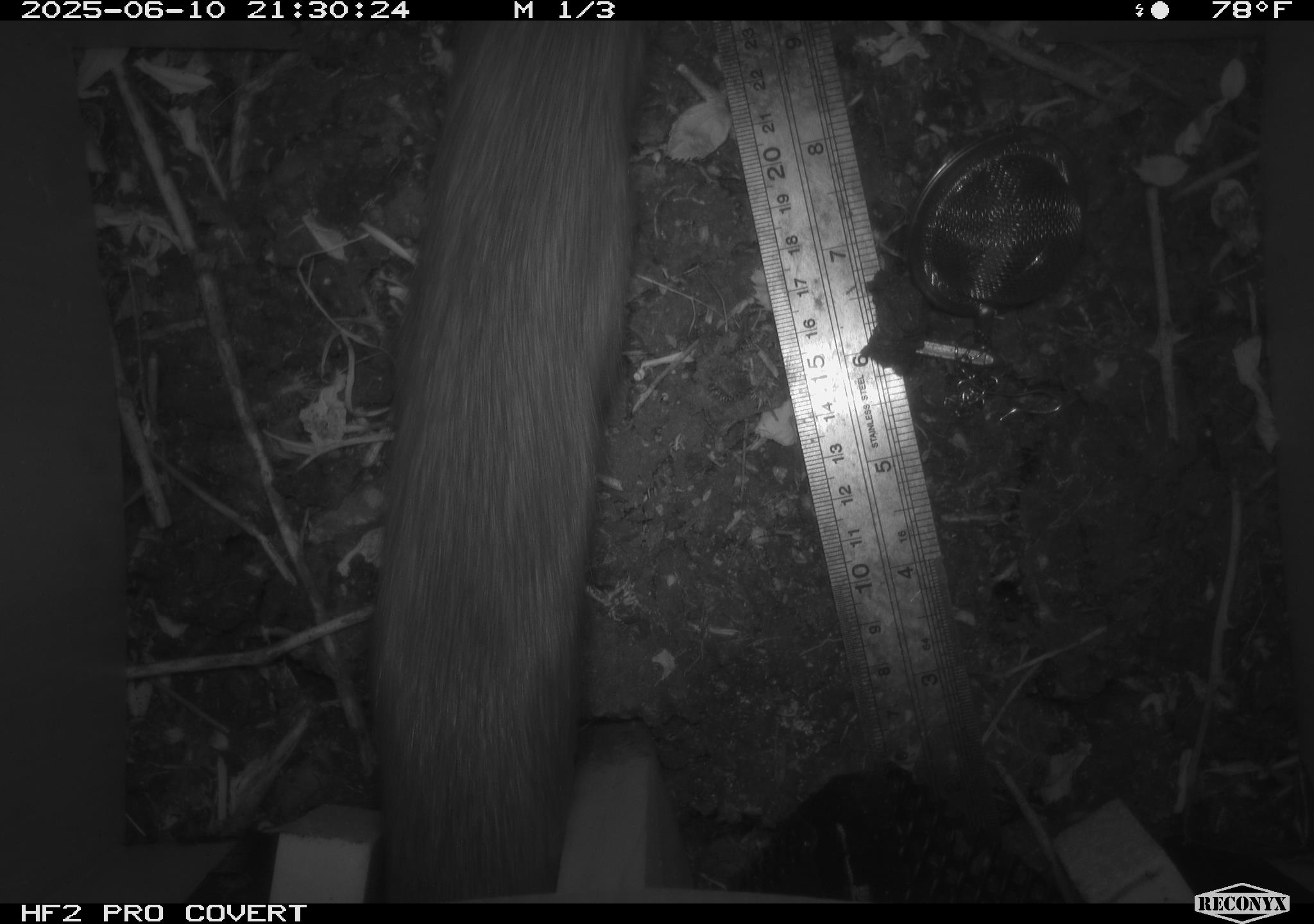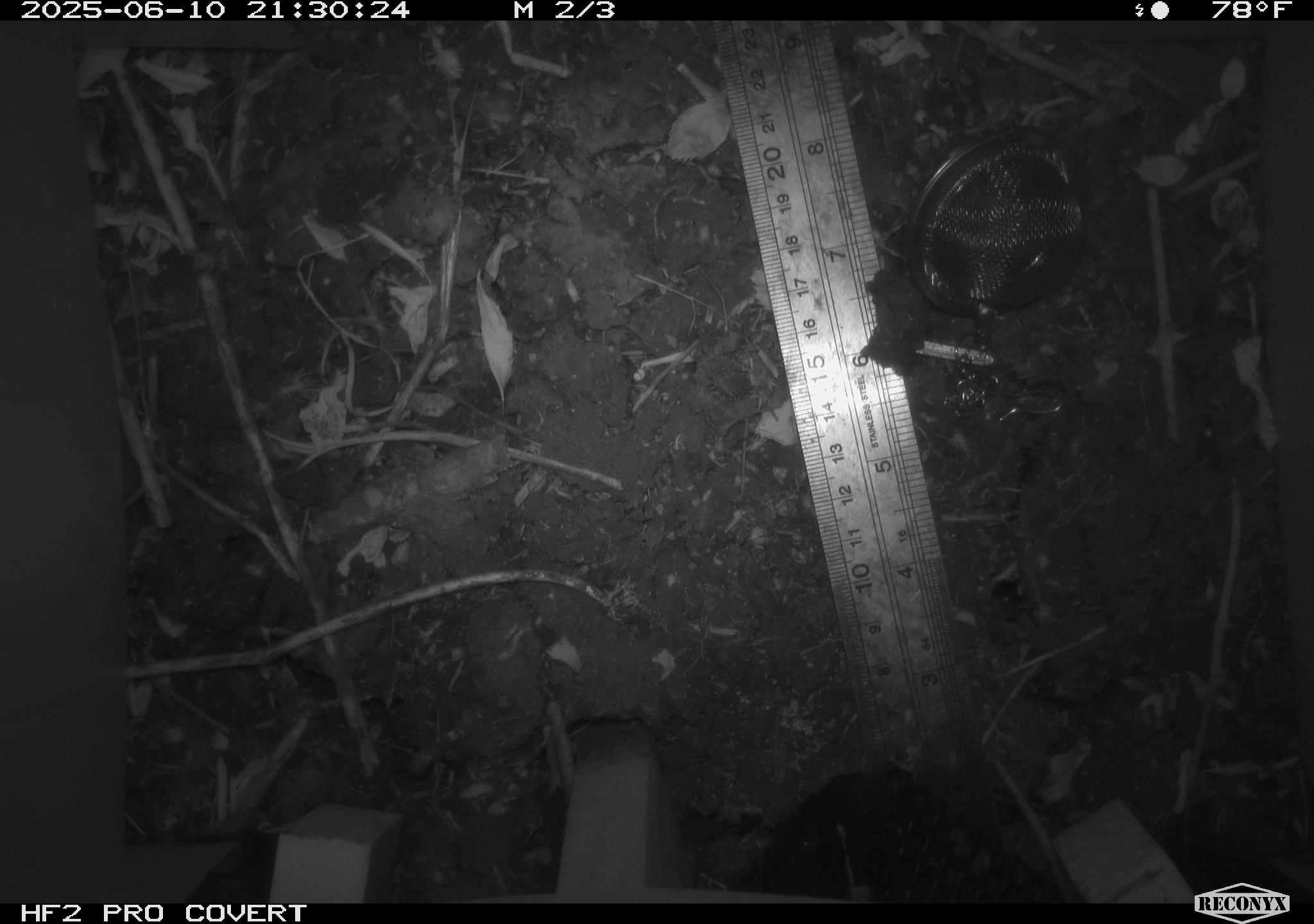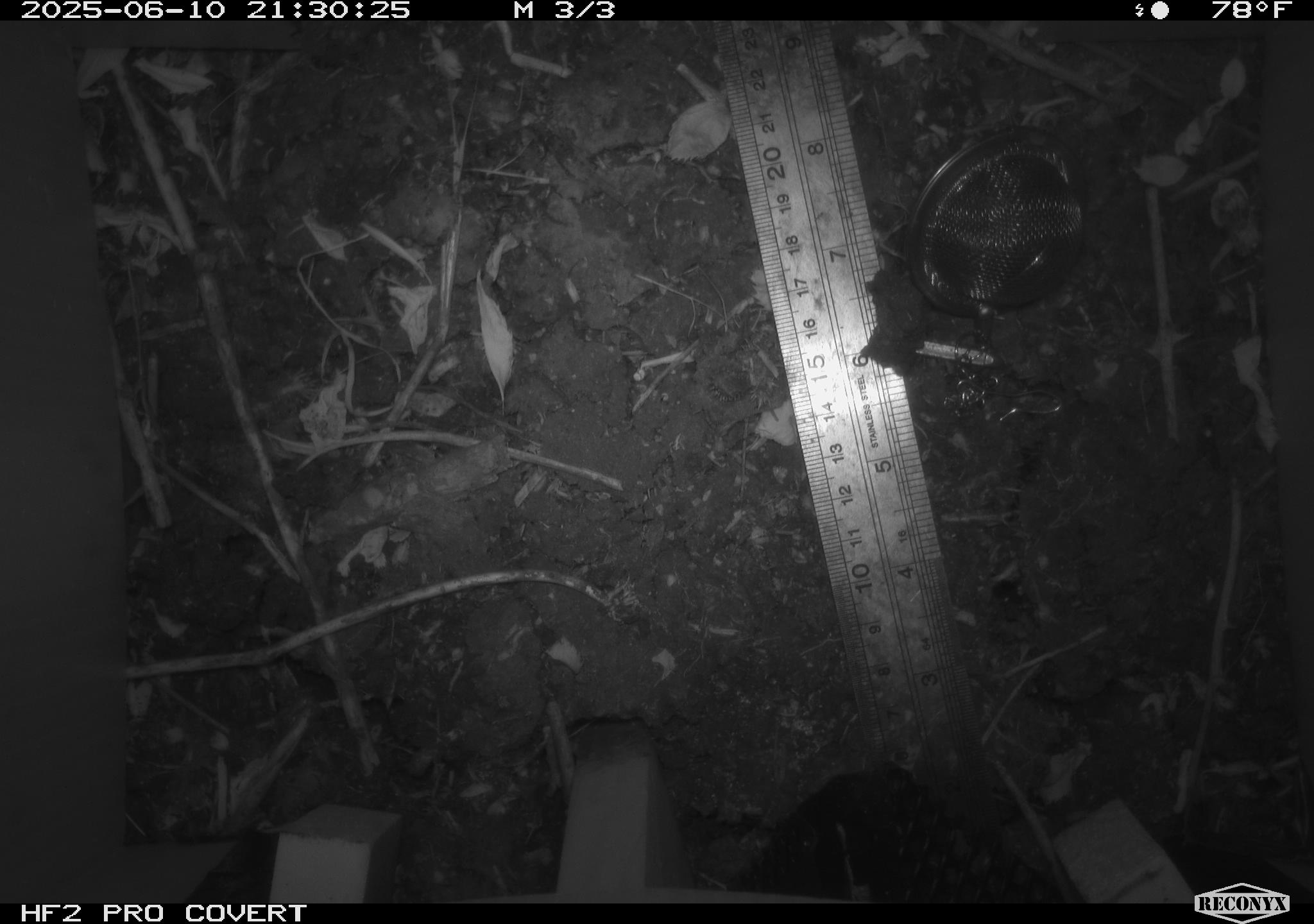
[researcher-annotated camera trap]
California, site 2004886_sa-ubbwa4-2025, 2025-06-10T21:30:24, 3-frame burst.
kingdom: Animalia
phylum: Chordata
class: Mammalia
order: Rodentia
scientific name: Rodentia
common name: rodent